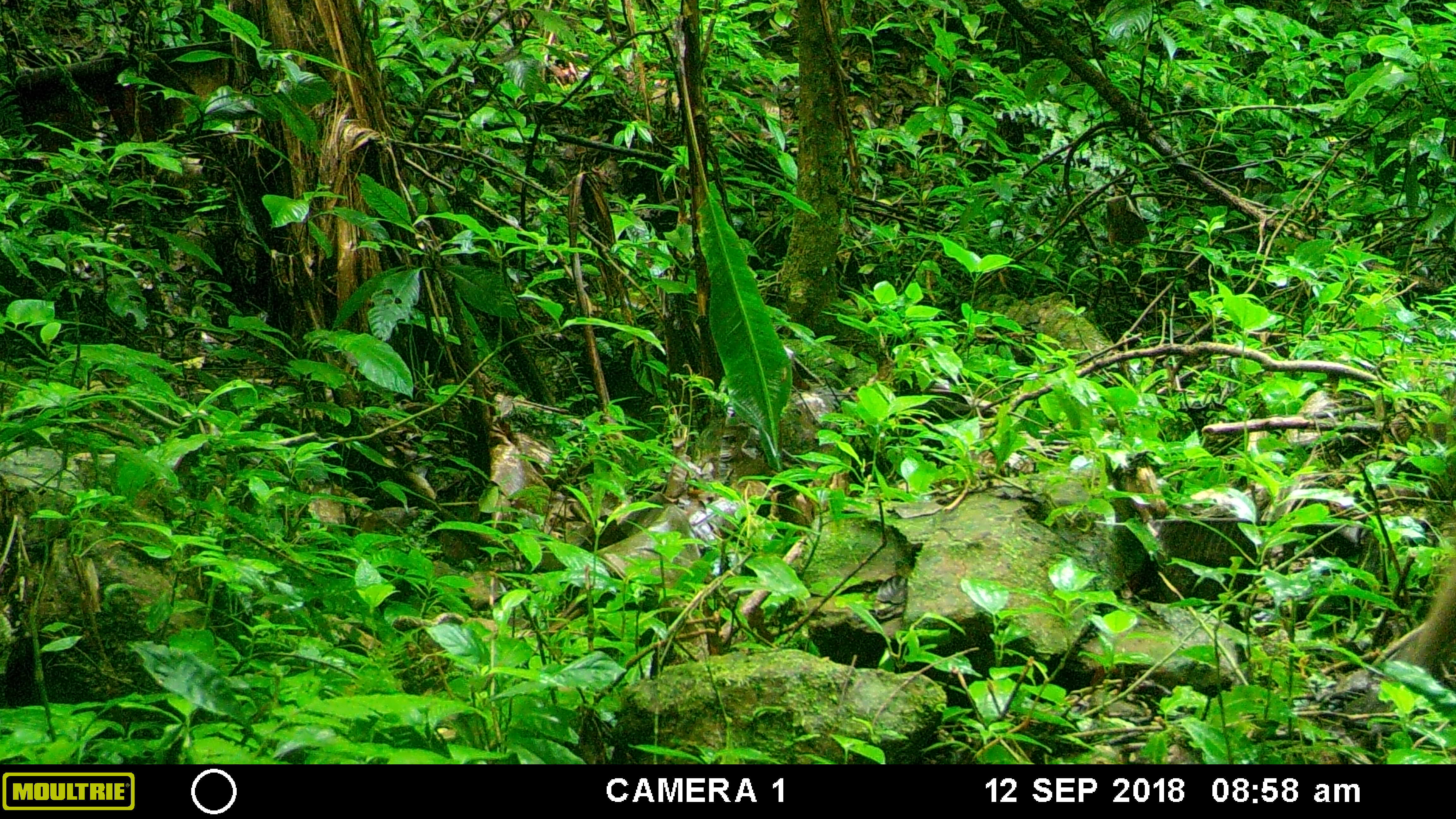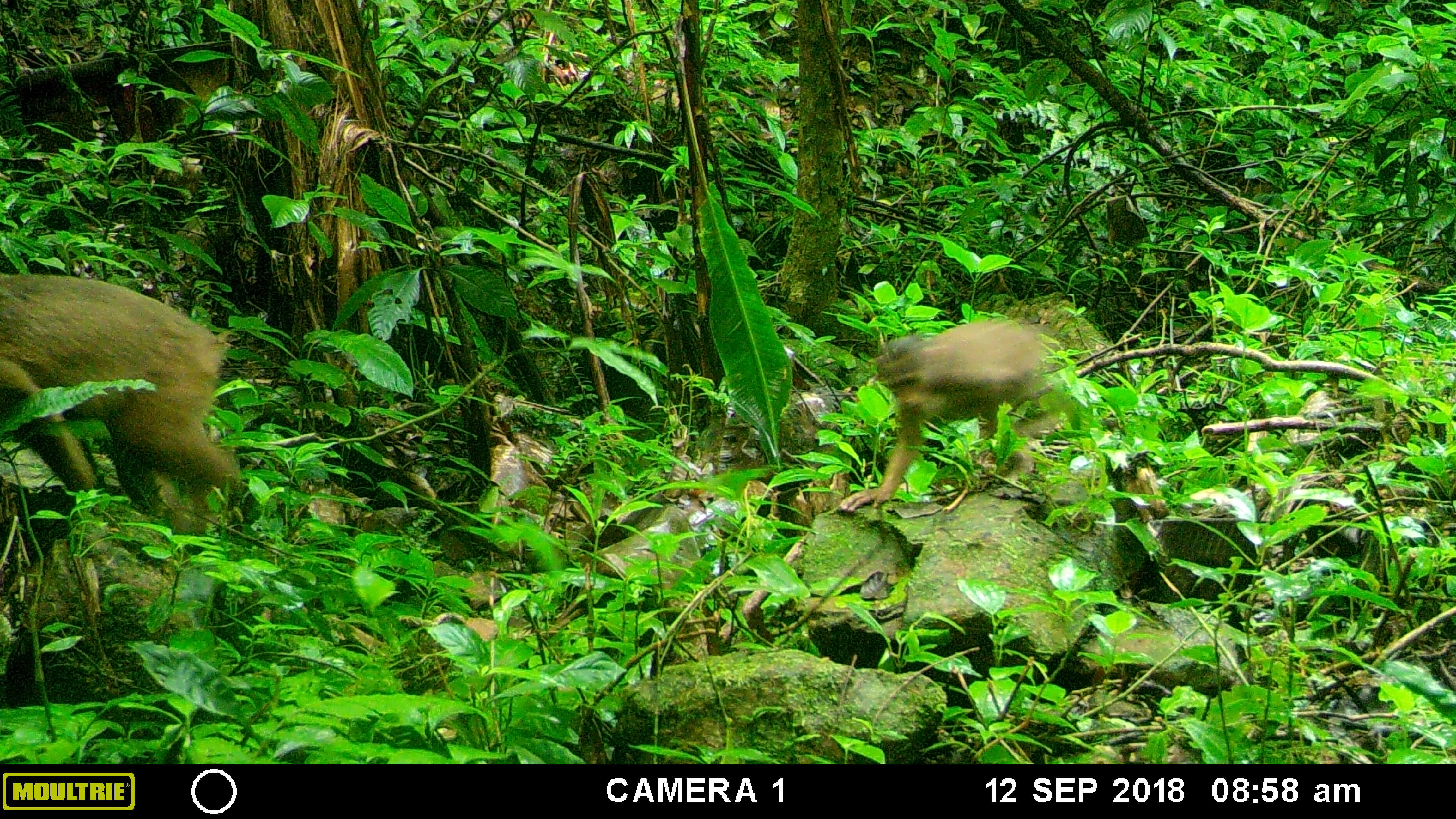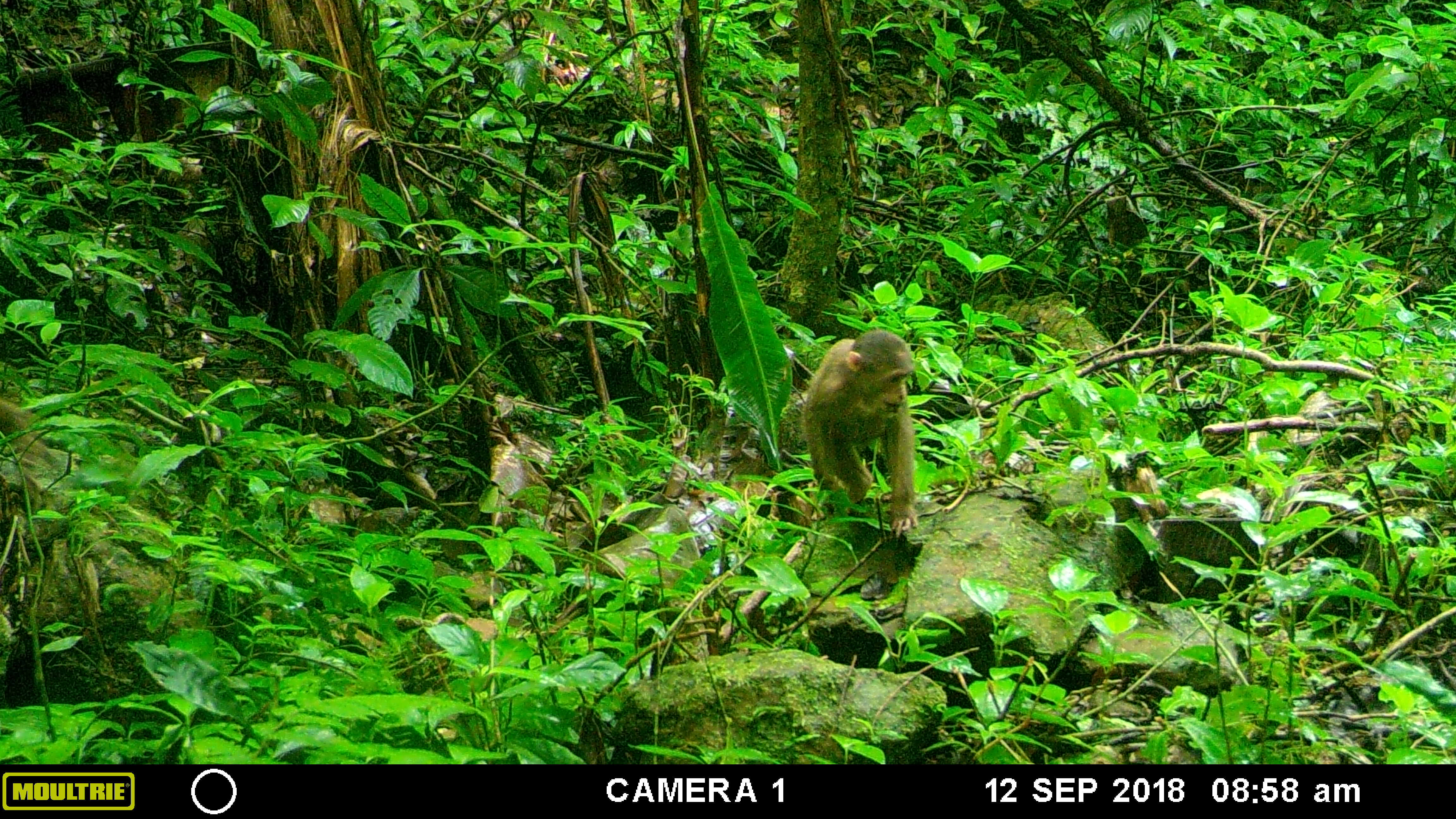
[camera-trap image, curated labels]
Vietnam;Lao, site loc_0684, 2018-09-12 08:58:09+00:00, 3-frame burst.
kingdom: Animalia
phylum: Chordata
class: Mammalia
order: Primates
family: Cercopithecidae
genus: Macaca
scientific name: Macaca arctoides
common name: stump-tailed macaque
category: stump tailed macaque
Stump tailed macaque (stump-tailed macaque) (Macaca arctoides). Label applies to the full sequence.